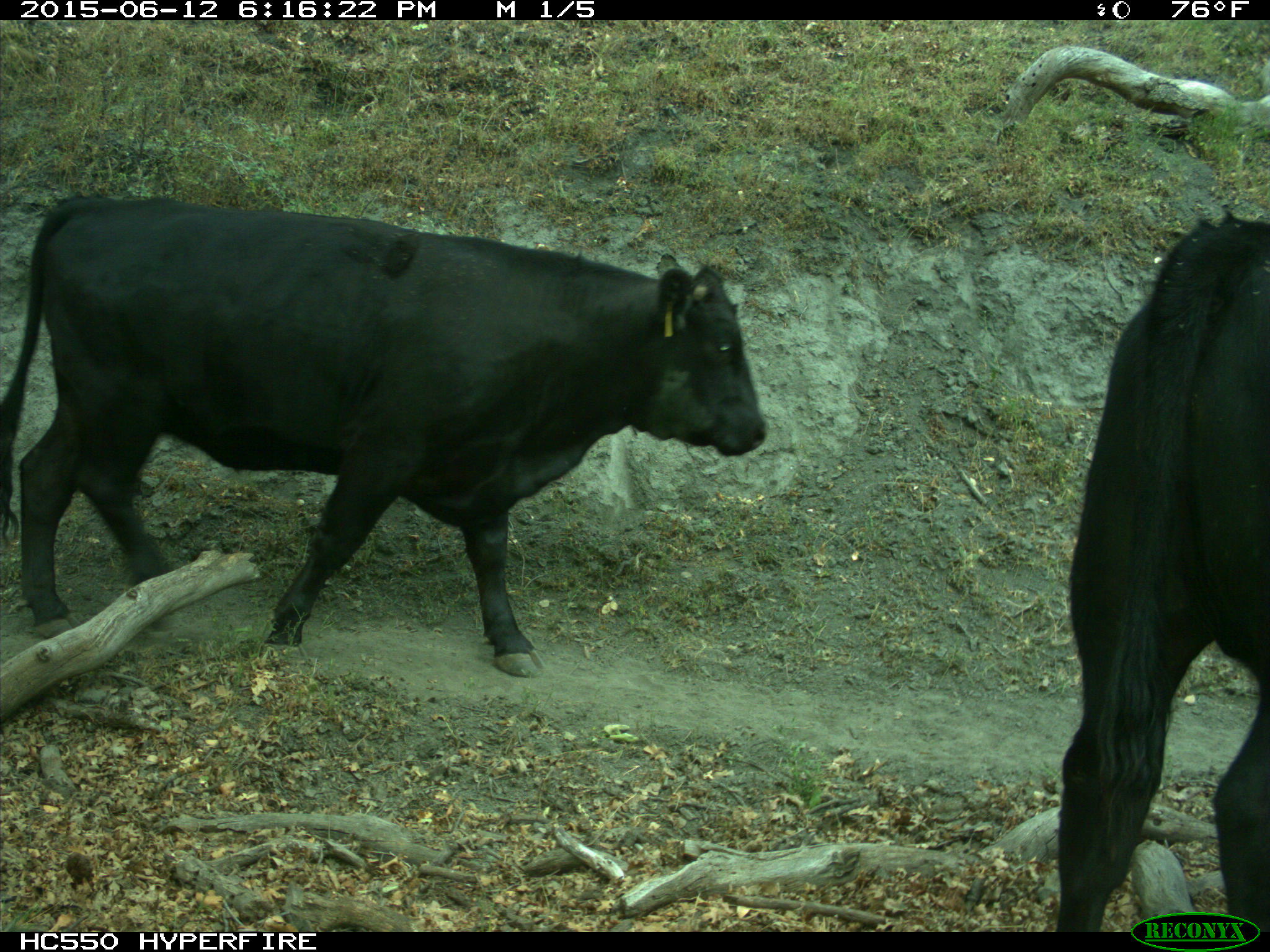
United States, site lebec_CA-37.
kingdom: Animalia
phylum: Chordata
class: Mammalia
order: Artiodactyla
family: Bovidae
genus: Bos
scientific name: Bos taurus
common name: domestic cow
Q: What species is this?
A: Bos taurus (domestic cow).